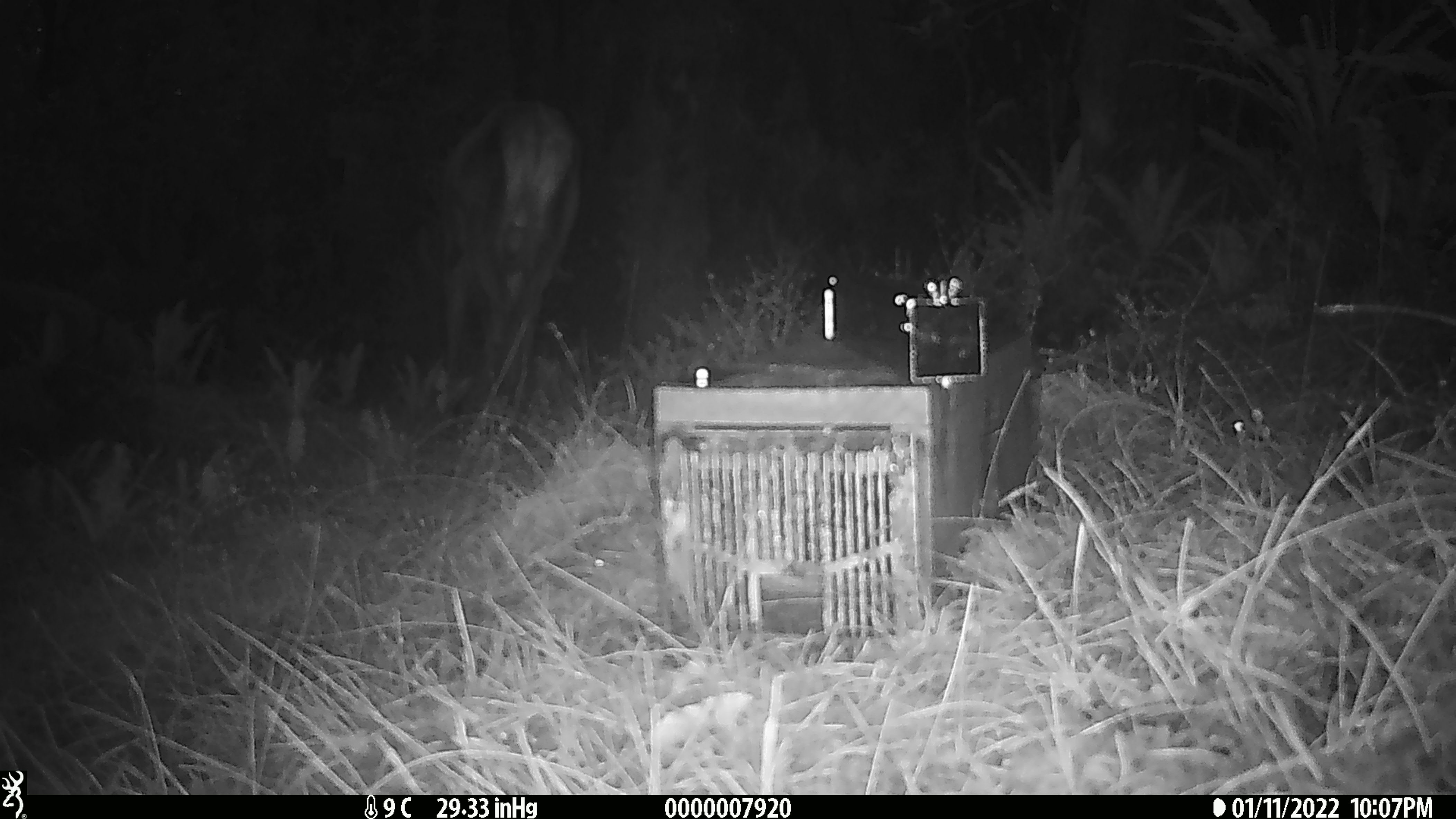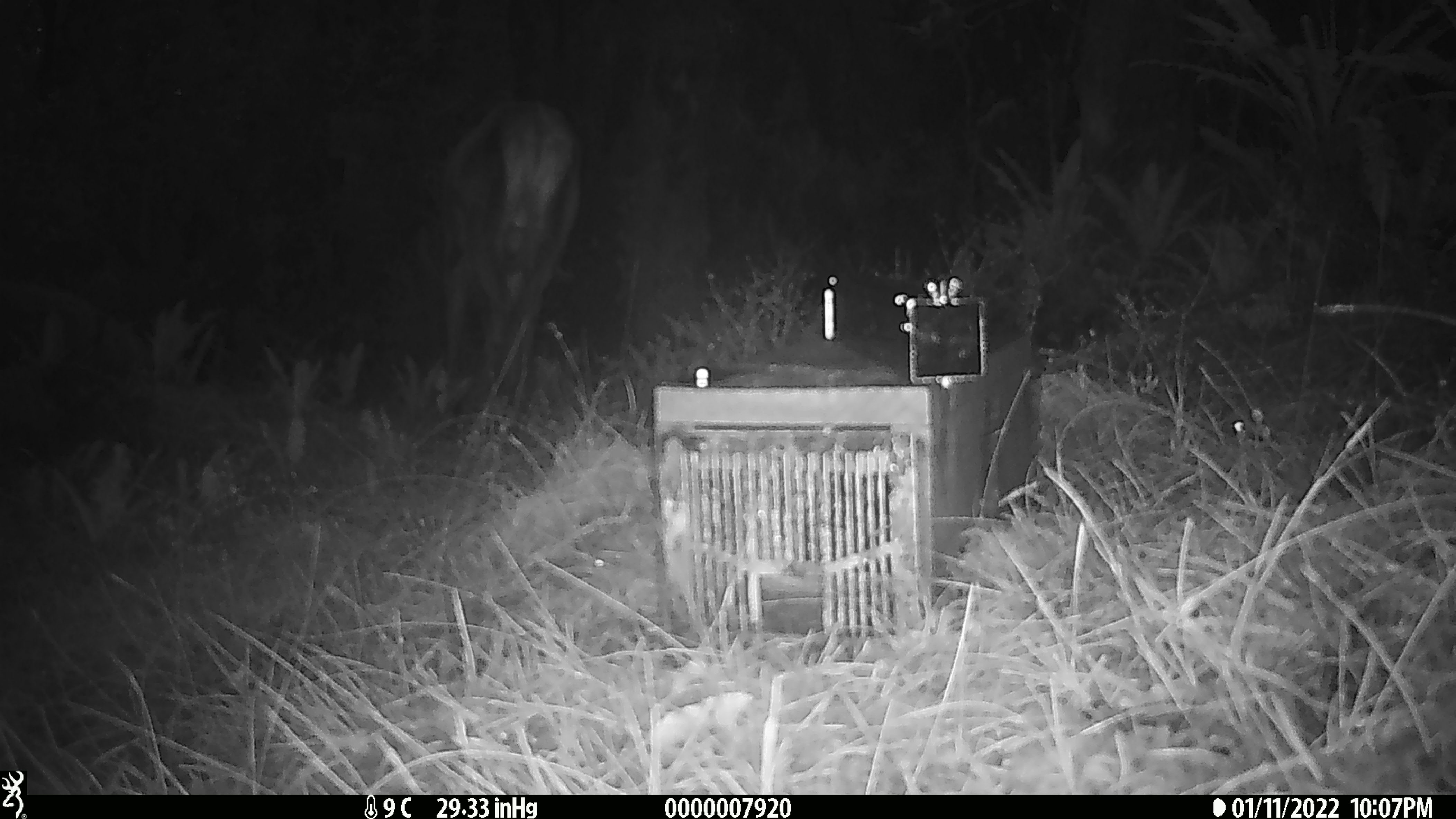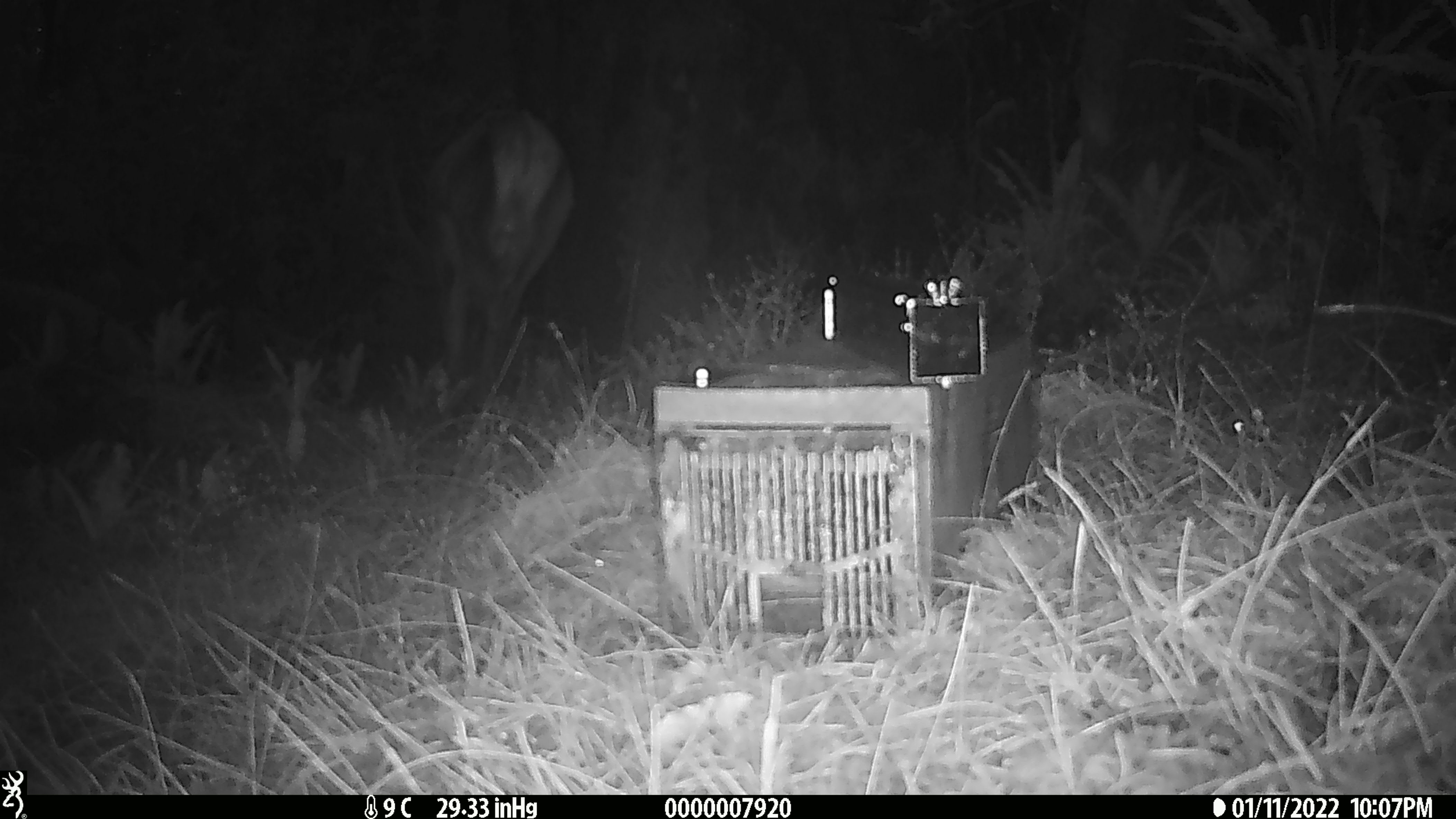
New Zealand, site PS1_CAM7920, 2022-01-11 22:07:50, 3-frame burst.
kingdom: Animalia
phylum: Chordata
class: Mammalia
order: Artiodactyla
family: Cervidae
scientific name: Cervidae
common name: deer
Deer (Cervidae).